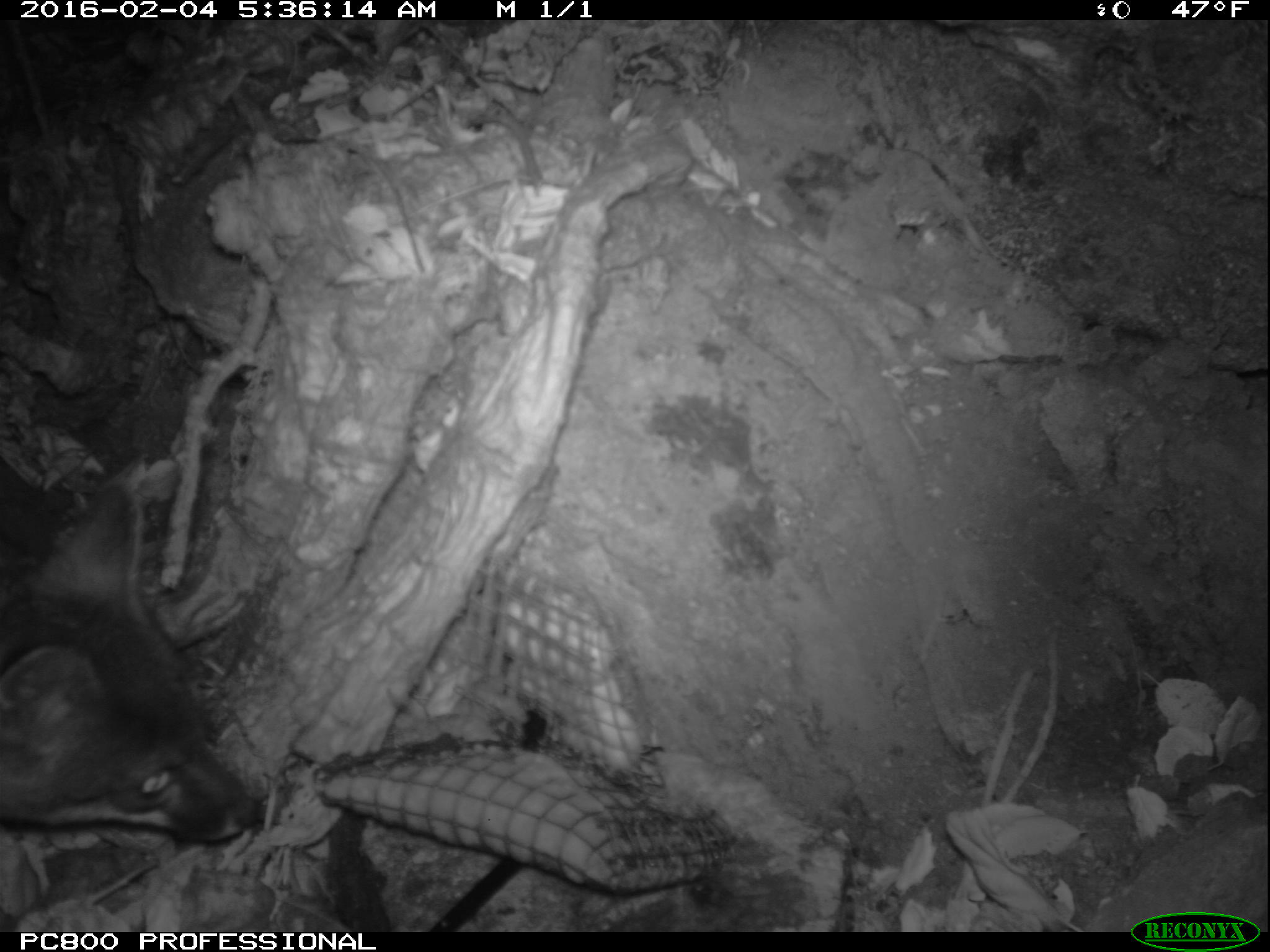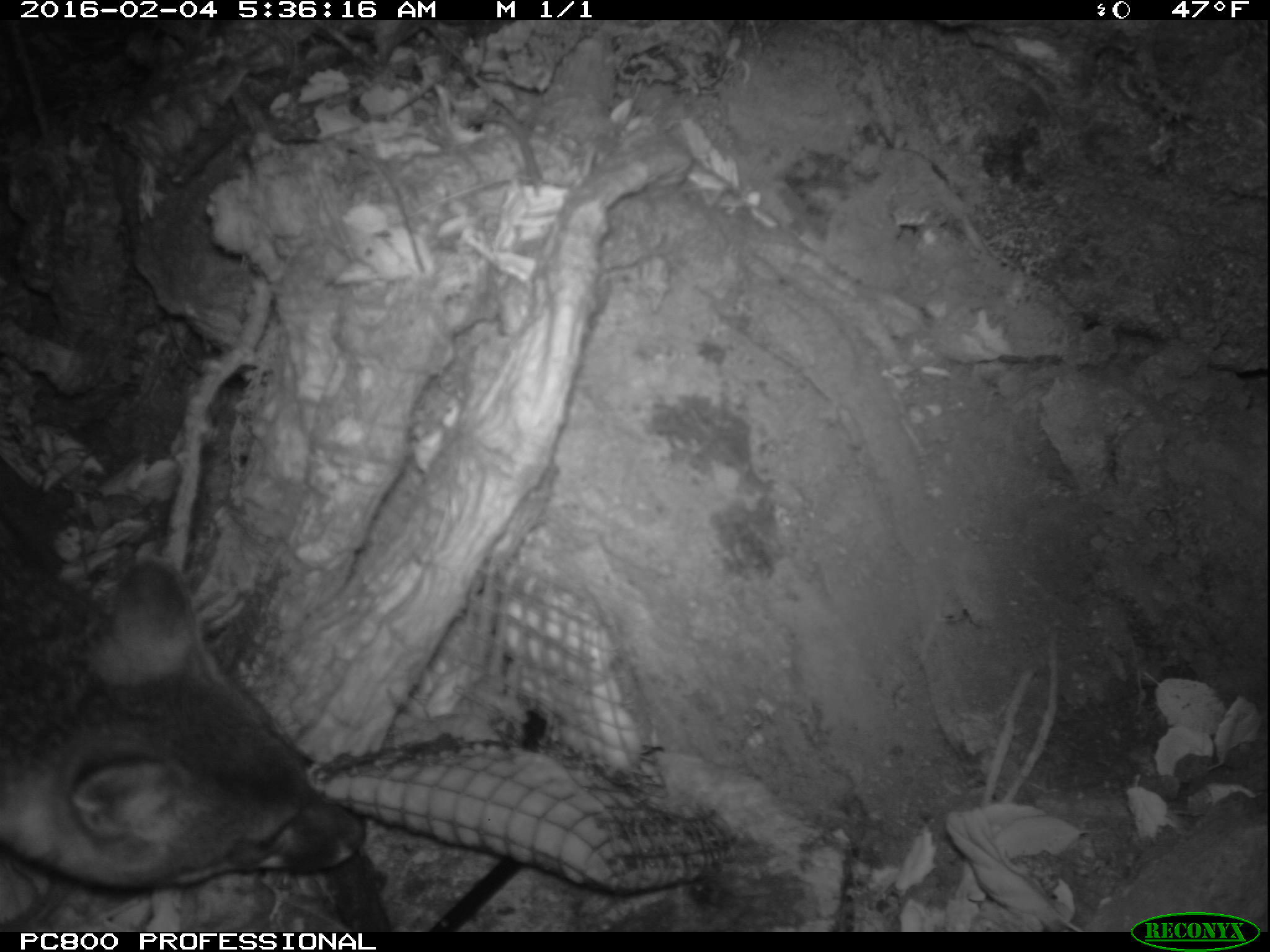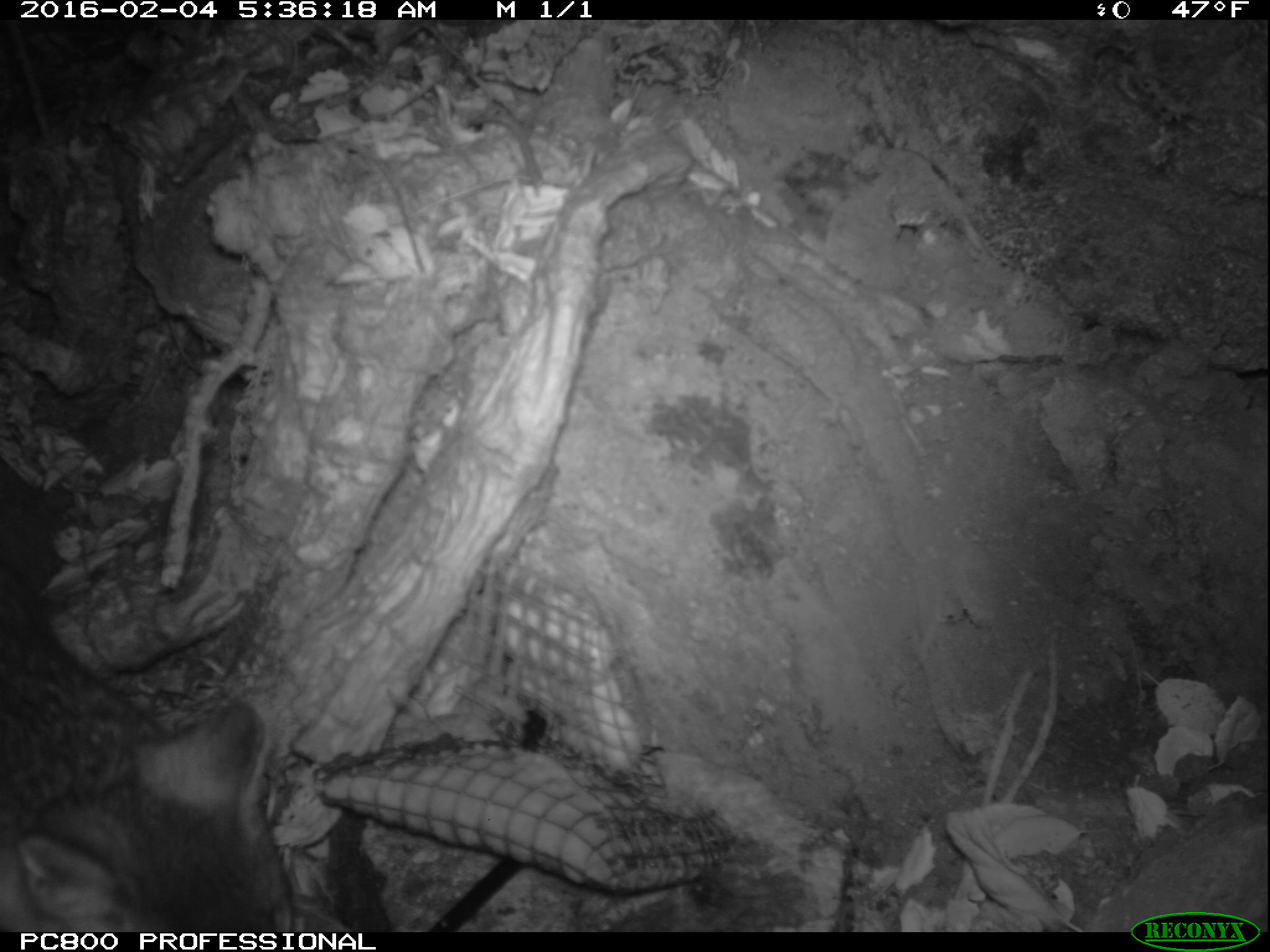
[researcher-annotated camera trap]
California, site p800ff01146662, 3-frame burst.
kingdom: Animalia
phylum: Chordata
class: Mammalia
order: Carnivora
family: Canidae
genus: Urocyon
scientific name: Urocyon littoralis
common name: island fox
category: fox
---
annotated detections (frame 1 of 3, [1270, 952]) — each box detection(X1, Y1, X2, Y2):
fox: detection(0, 480, 264, 839)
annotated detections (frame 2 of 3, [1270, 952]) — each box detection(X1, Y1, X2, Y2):
fox: detection(0, 505, 367, 891)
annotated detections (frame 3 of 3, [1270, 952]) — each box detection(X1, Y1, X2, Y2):
fox: detection(0, 616, 298, 933)